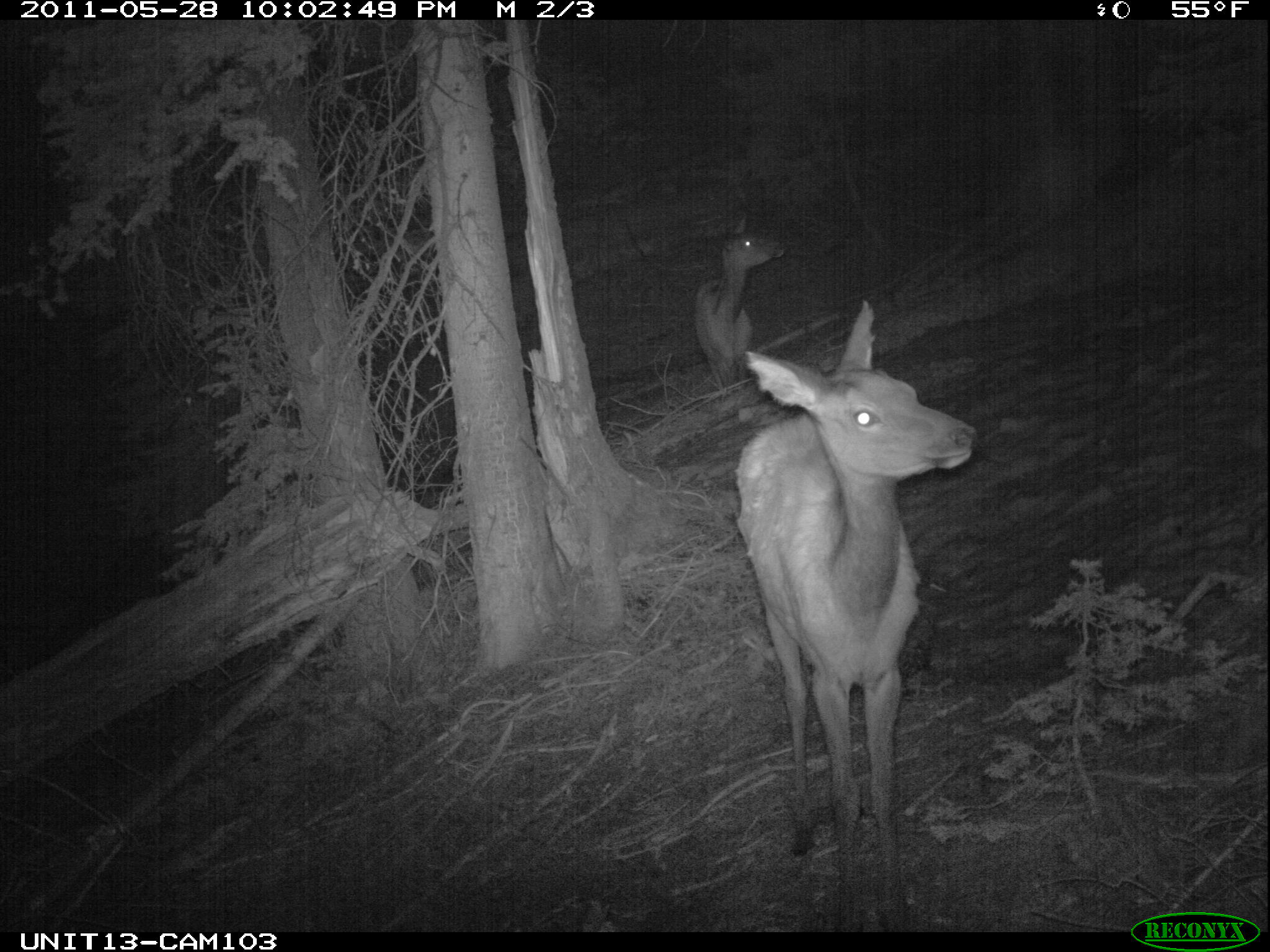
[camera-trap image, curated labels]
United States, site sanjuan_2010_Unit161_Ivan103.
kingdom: Animalia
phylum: Chordata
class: Mammalia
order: Artiodactyla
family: Cervidae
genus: Cervus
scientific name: Cervus elaphus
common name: red deer